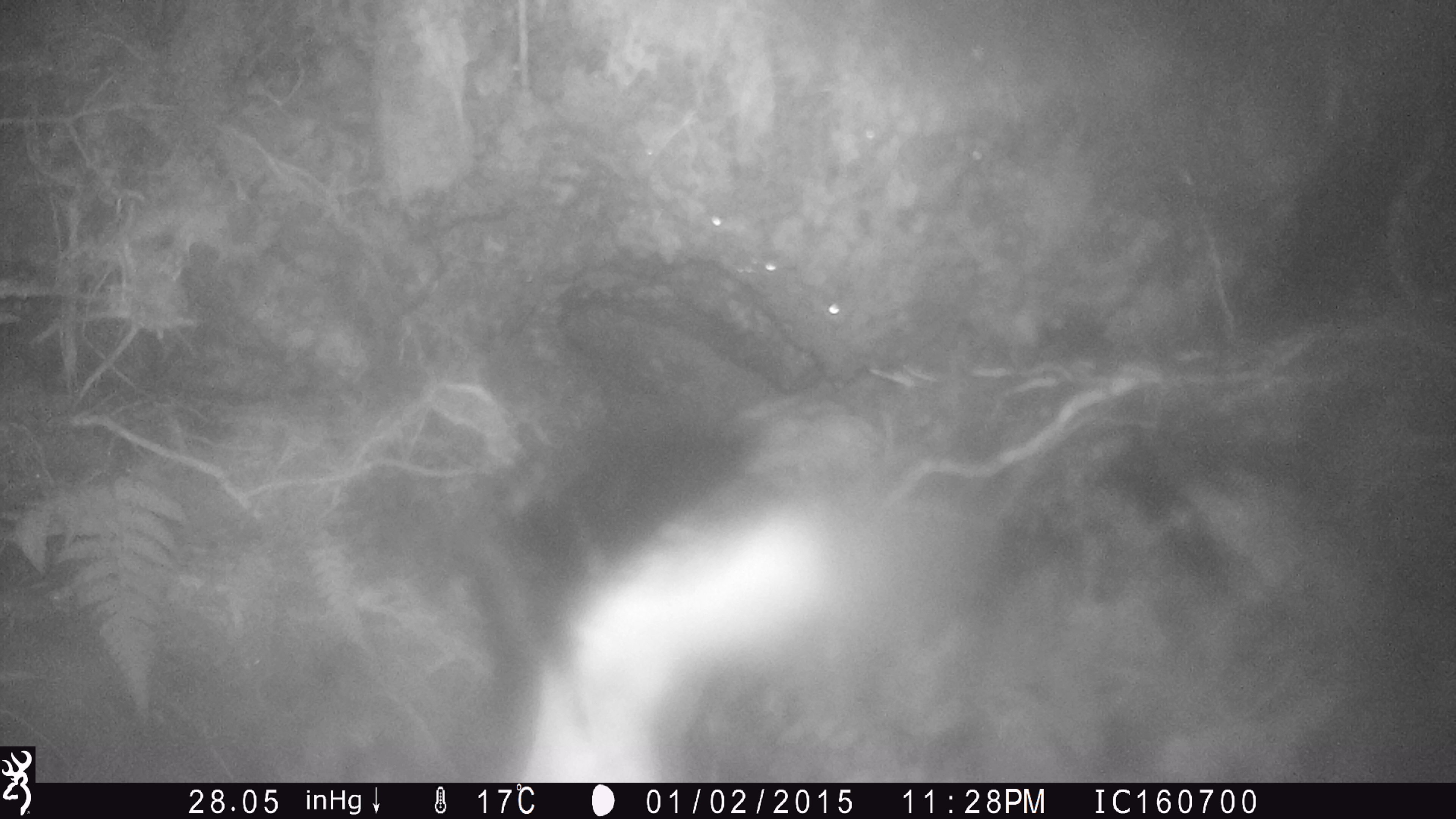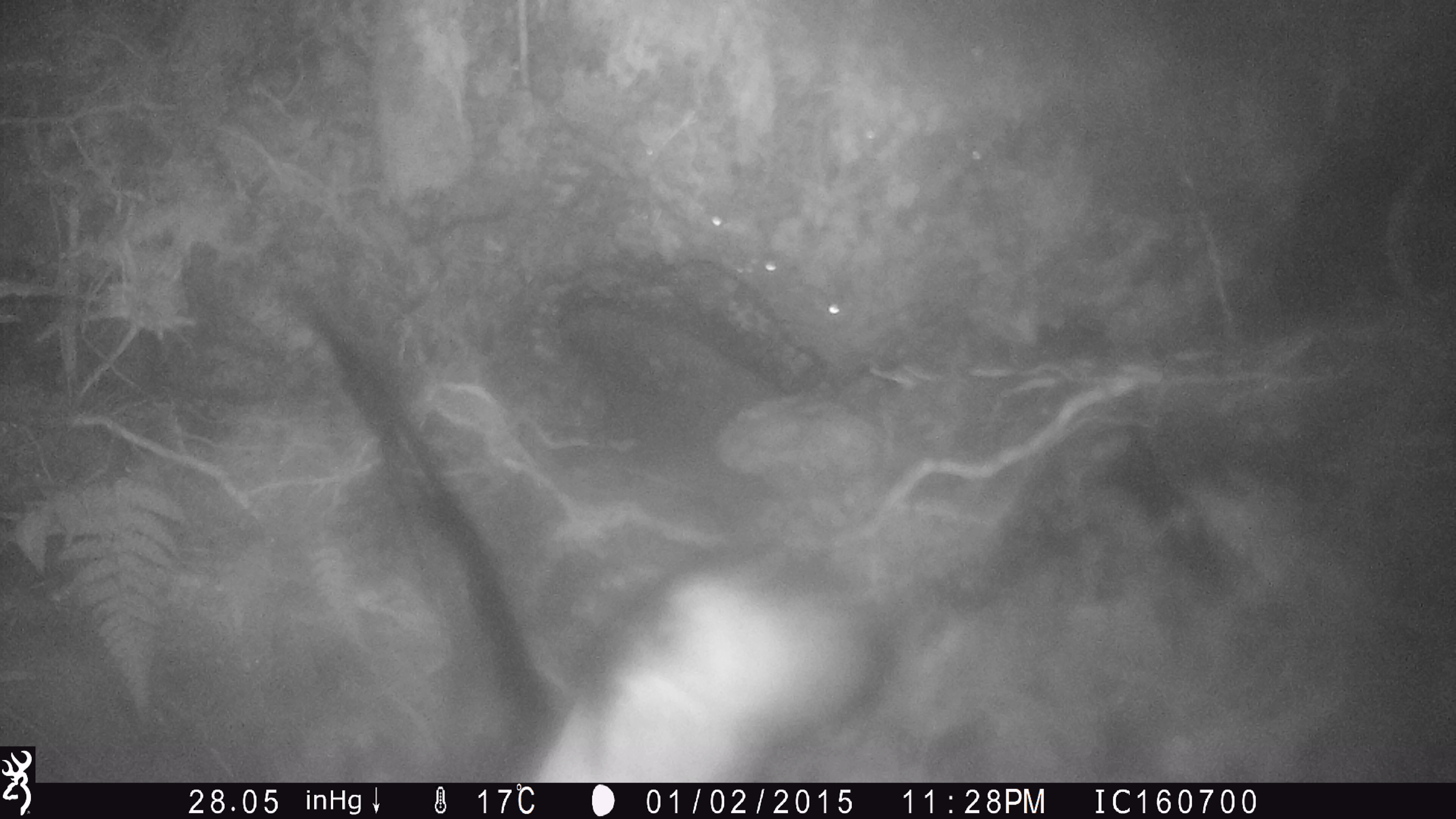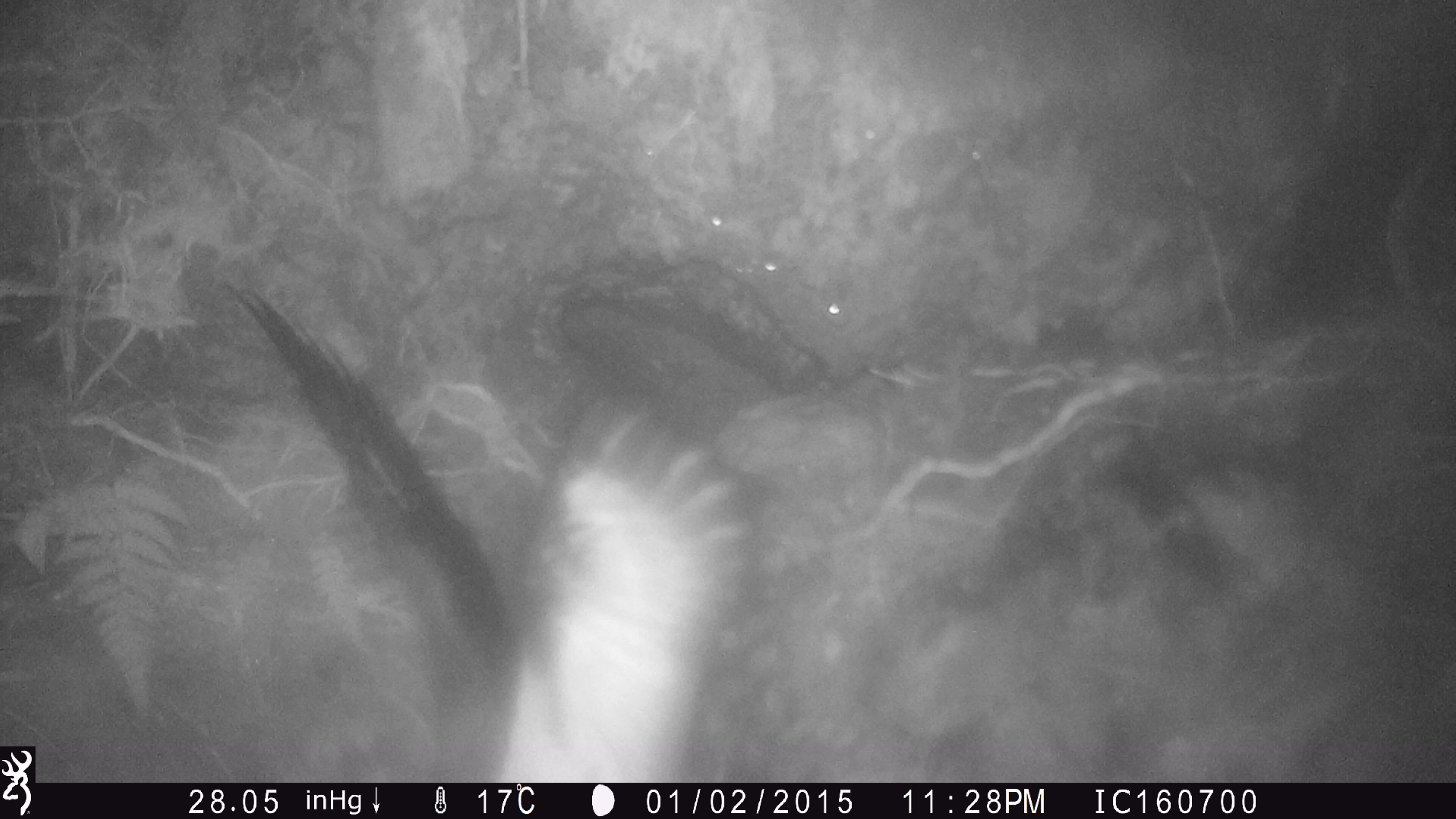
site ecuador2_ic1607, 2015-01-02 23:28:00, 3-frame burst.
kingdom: Animalia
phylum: Chordata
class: Aves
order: Procellariiformes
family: Procellariidae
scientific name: Procellariidae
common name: petrel chick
Petrel chick (Procellariidae).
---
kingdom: Animalia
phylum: Chordata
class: Aves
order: Procellariiformes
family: Procellariidae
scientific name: Procellariidae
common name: petrel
Petrel (Procellariidae).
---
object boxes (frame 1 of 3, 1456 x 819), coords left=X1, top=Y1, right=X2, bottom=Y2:
petrel chick: left=432, top=441, right=888, bottom=781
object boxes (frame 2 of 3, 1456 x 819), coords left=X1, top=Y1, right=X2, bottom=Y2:
petrel chick: left=301, top=293, right=907, bottom=783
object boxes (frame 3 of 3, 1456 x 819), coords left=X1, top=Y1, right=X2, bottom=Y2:
petrel: left=222, top=277, right=756, bottom=785